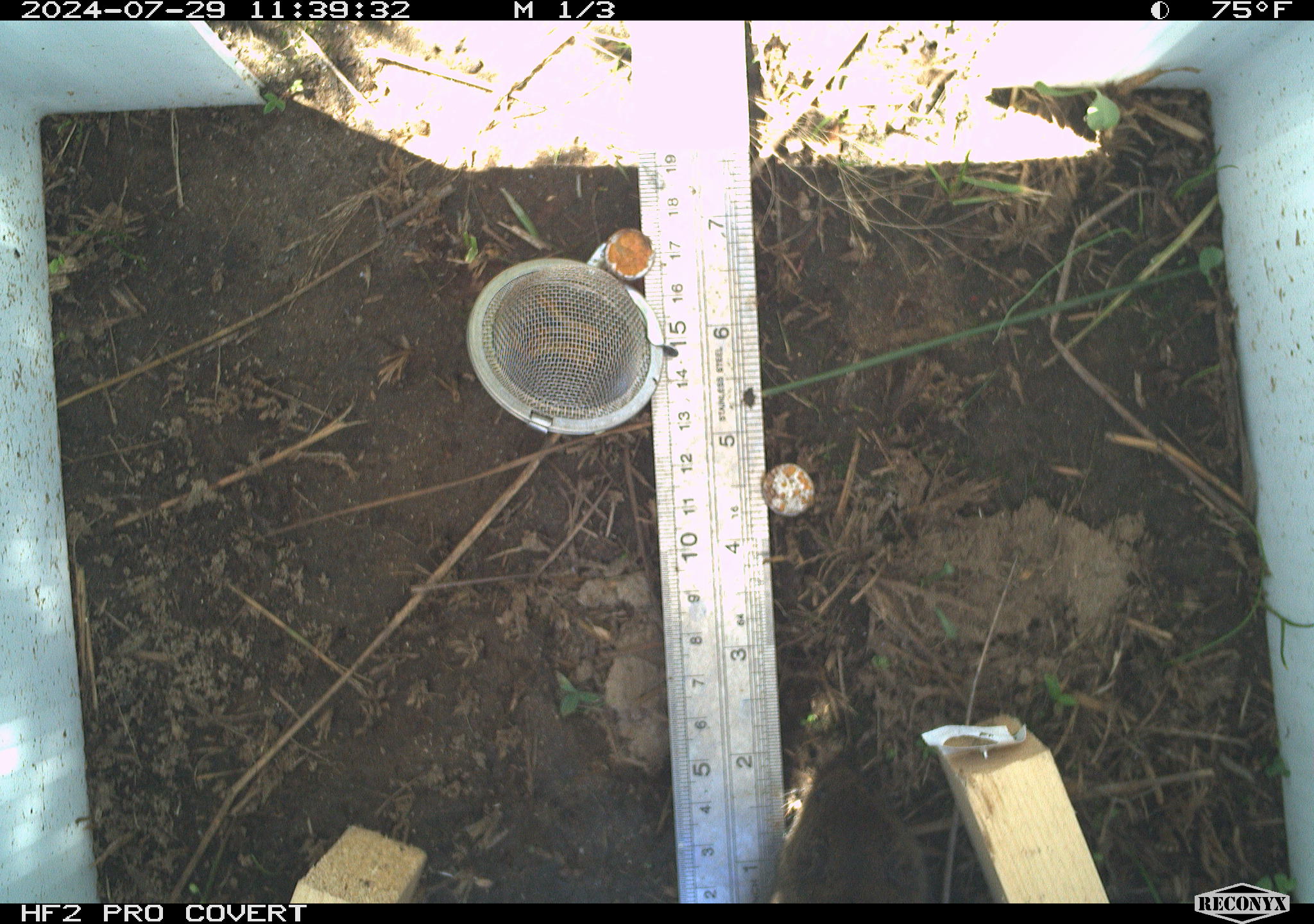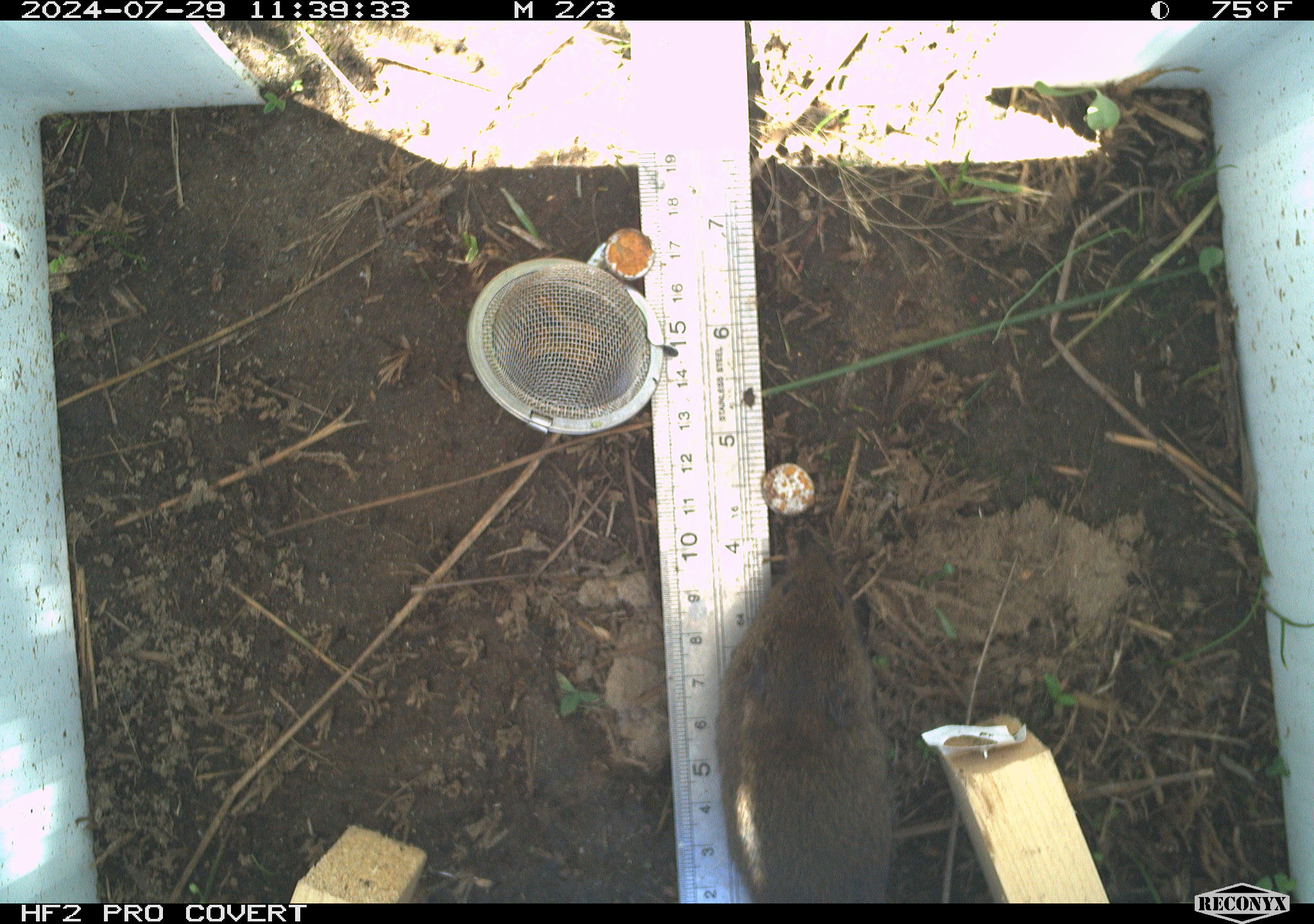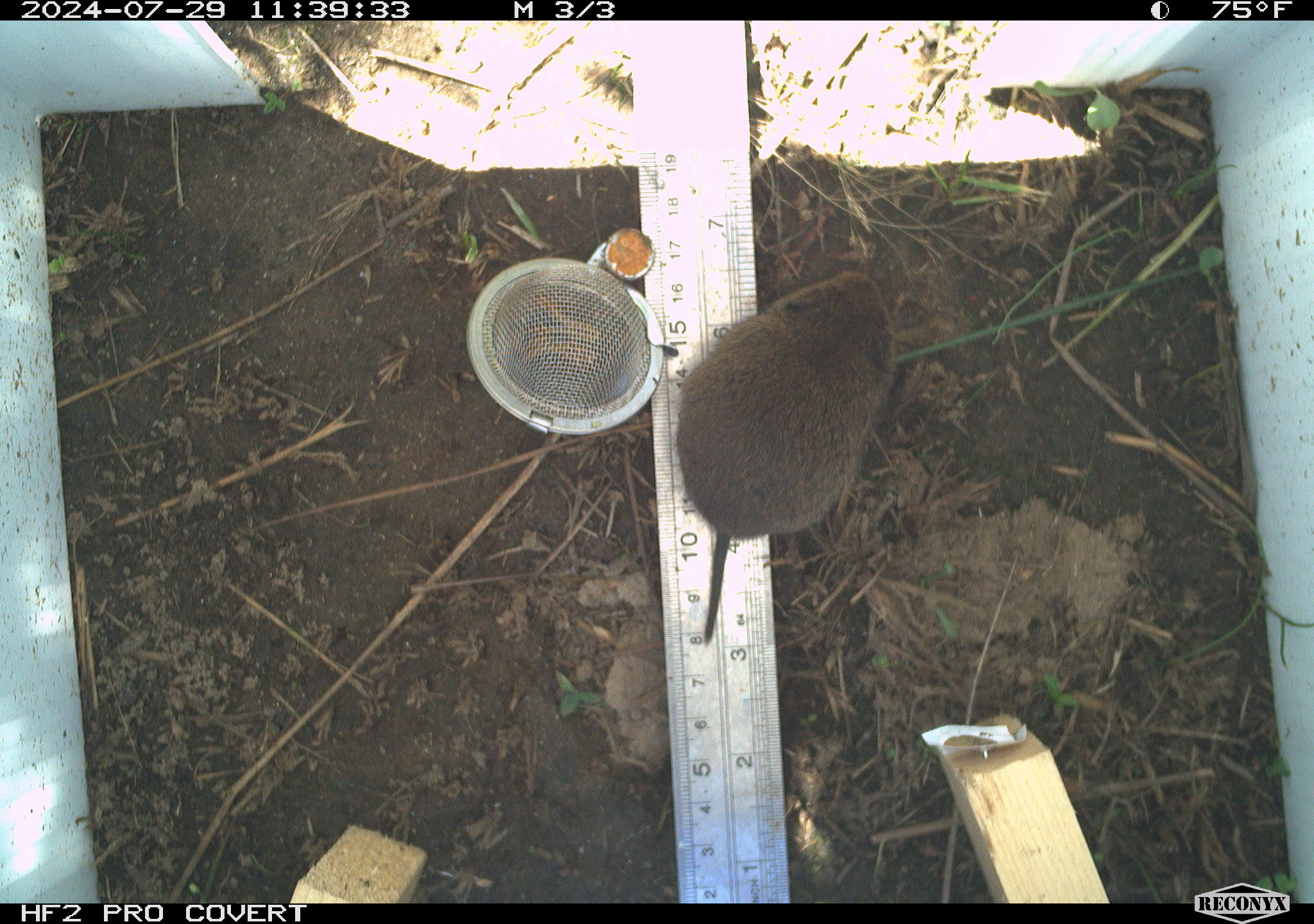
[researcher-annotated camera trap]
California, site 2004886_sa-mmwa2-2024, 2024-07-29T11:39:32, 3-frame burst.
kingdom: Animalia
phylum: Chordata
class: Mammalia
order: Rodentia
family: Cricetidae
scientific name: Arvicolinae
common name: voles, lemmings, and muskrats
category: arvicolinae subfamily